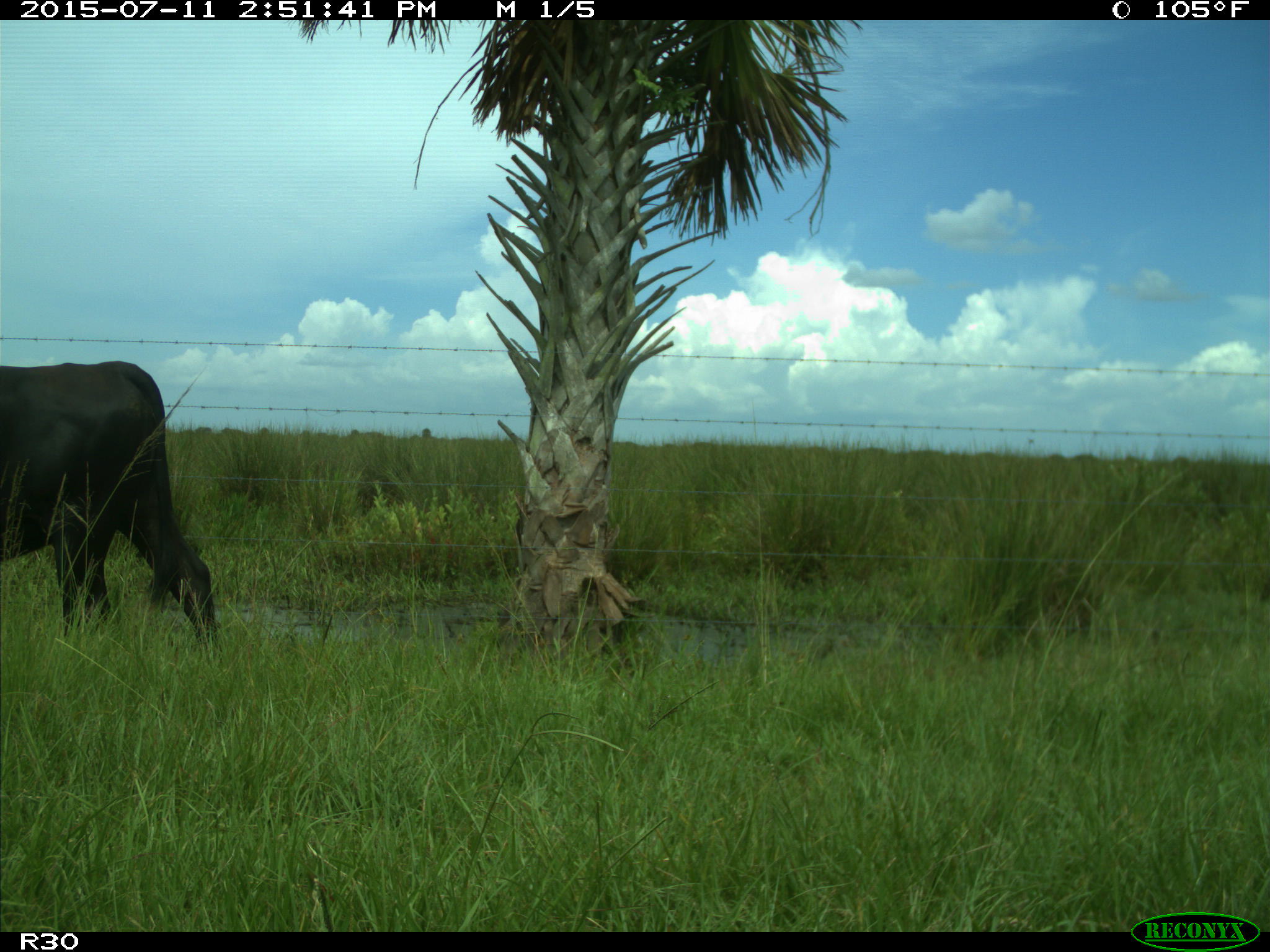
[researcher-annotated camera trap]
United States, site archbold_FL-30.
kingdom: Animalia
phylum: Chordata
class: Mammalia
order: Artiodactyla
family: Bovidae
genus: Bos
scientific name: Bos taurus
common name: domestic cow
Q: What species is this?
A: Bos taurus (domestic cow).